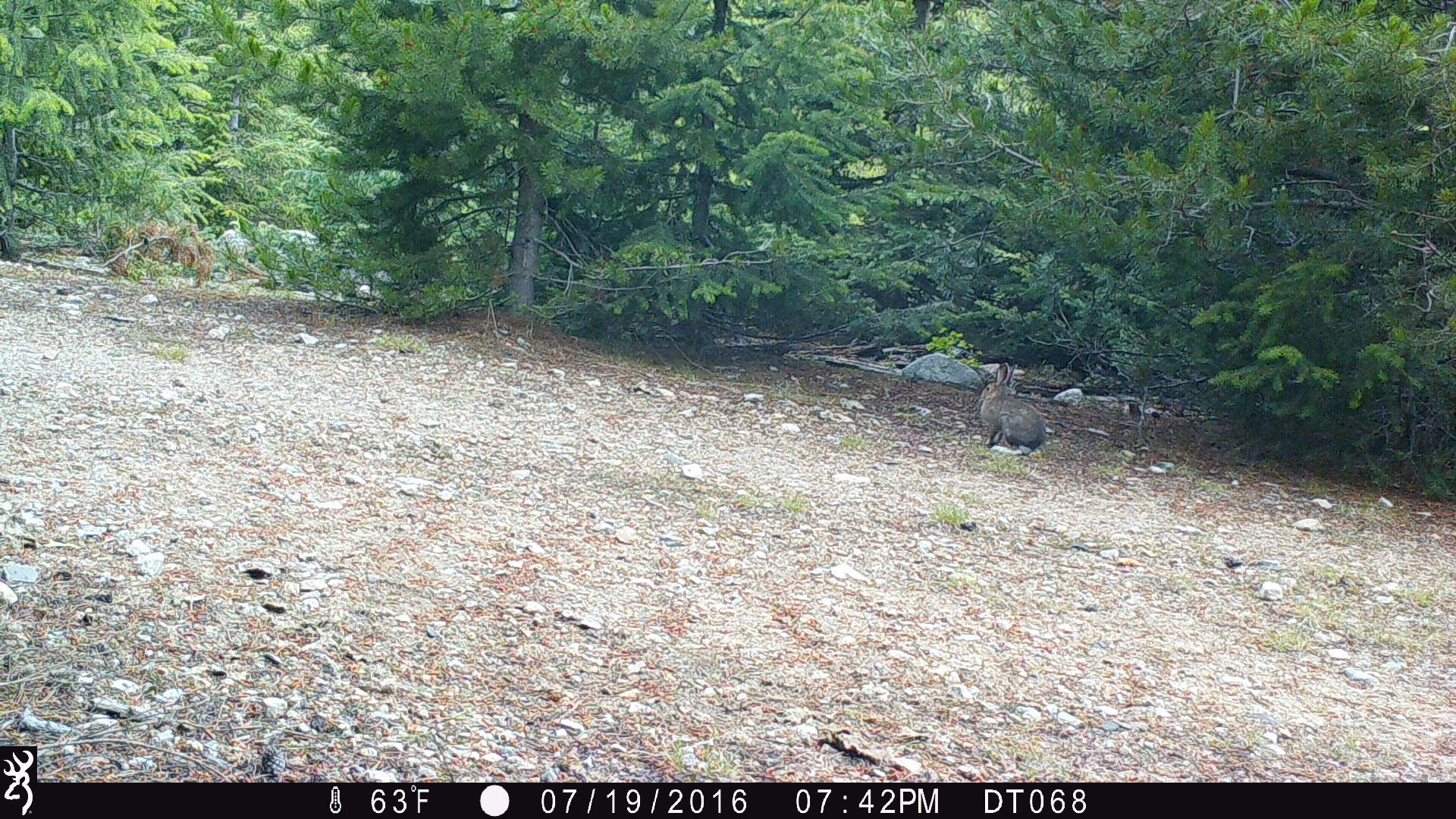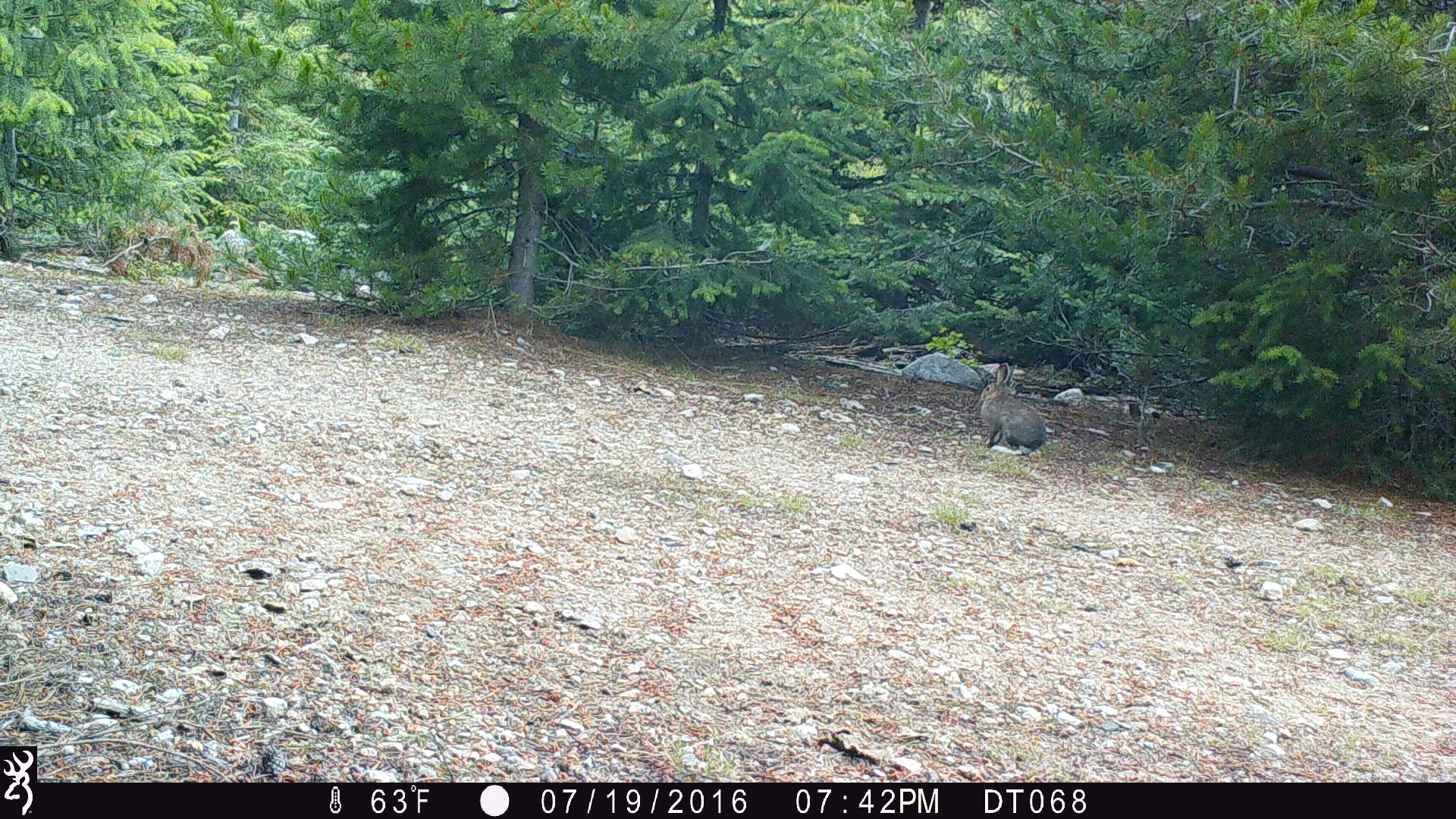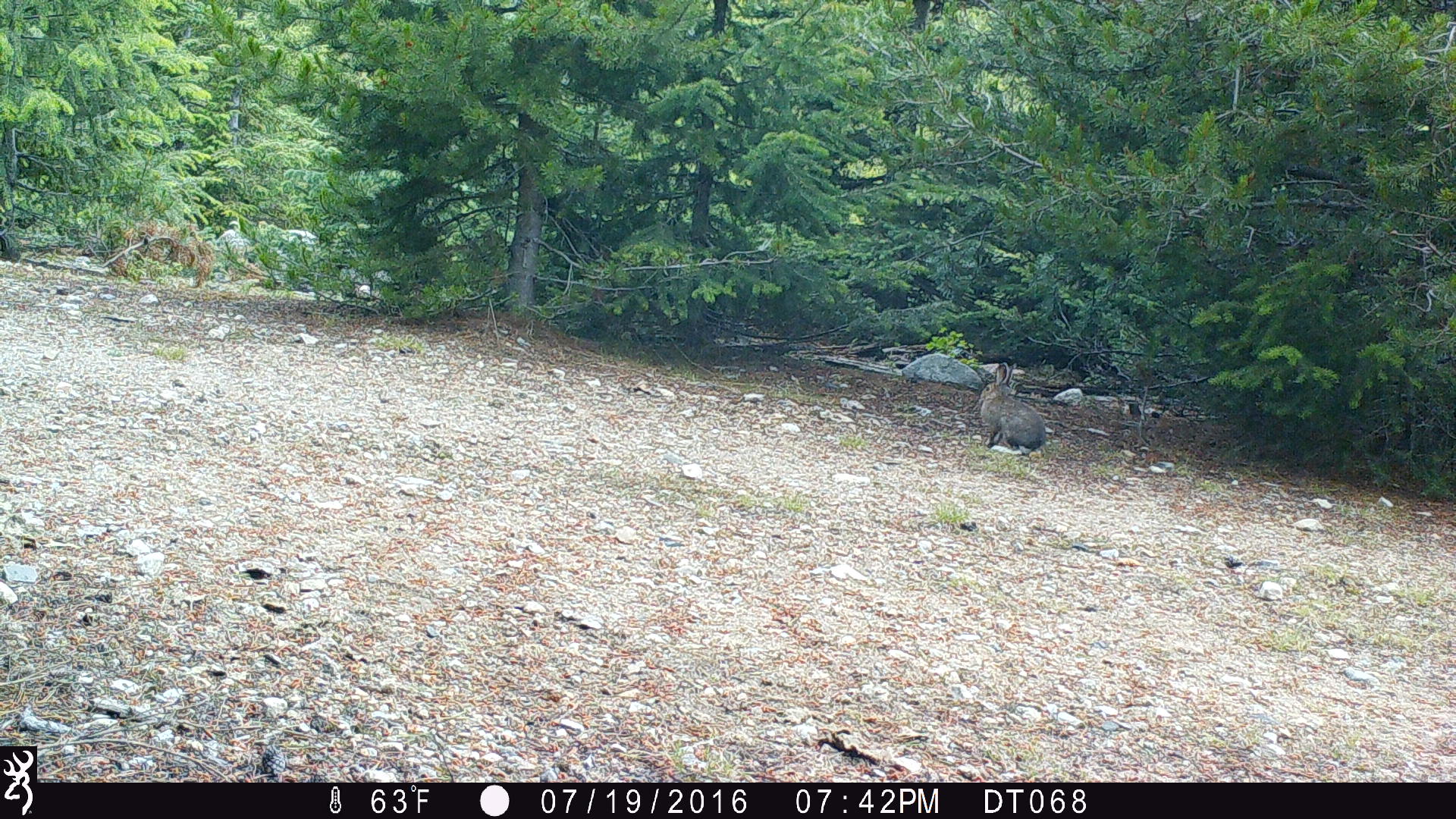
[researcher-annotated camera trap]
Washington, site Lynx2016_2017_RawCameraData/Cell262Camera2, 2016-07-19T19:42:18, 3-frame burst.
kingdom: Animalia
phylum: Chordata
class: Mammalia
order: Lagomorpha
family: Leporidae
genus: Lepus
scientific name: Lepus americanus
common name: snowshoe hare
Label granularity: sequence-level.